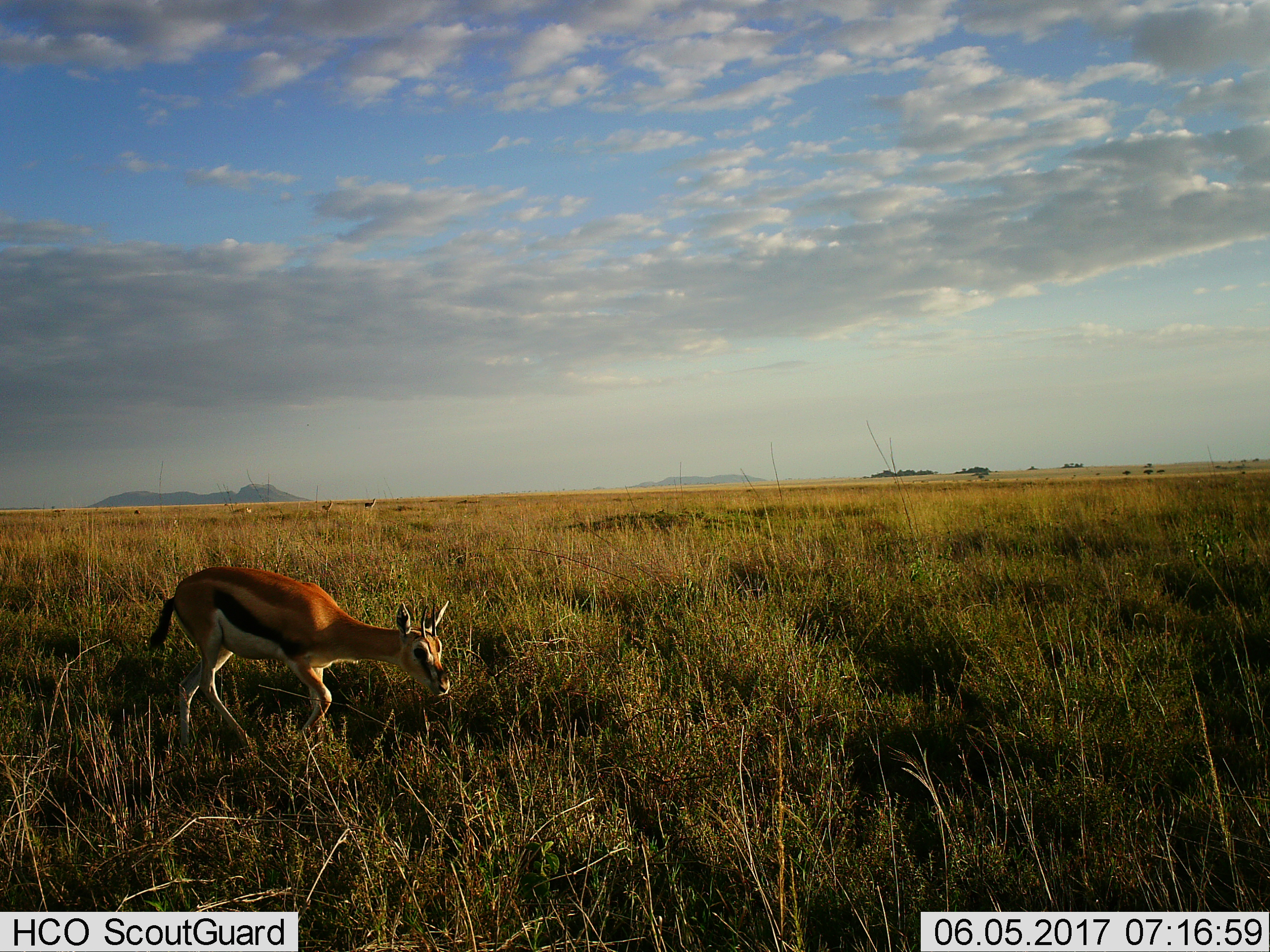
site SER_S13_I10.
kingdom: Animalia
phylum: Chordata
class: Mammalia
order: Artiodactyla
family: Bovidae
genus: Eudorcas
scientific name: Eudorcas thomsonii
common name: thomson's gazelle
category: gazellethomsons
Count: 1.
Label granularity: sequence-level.